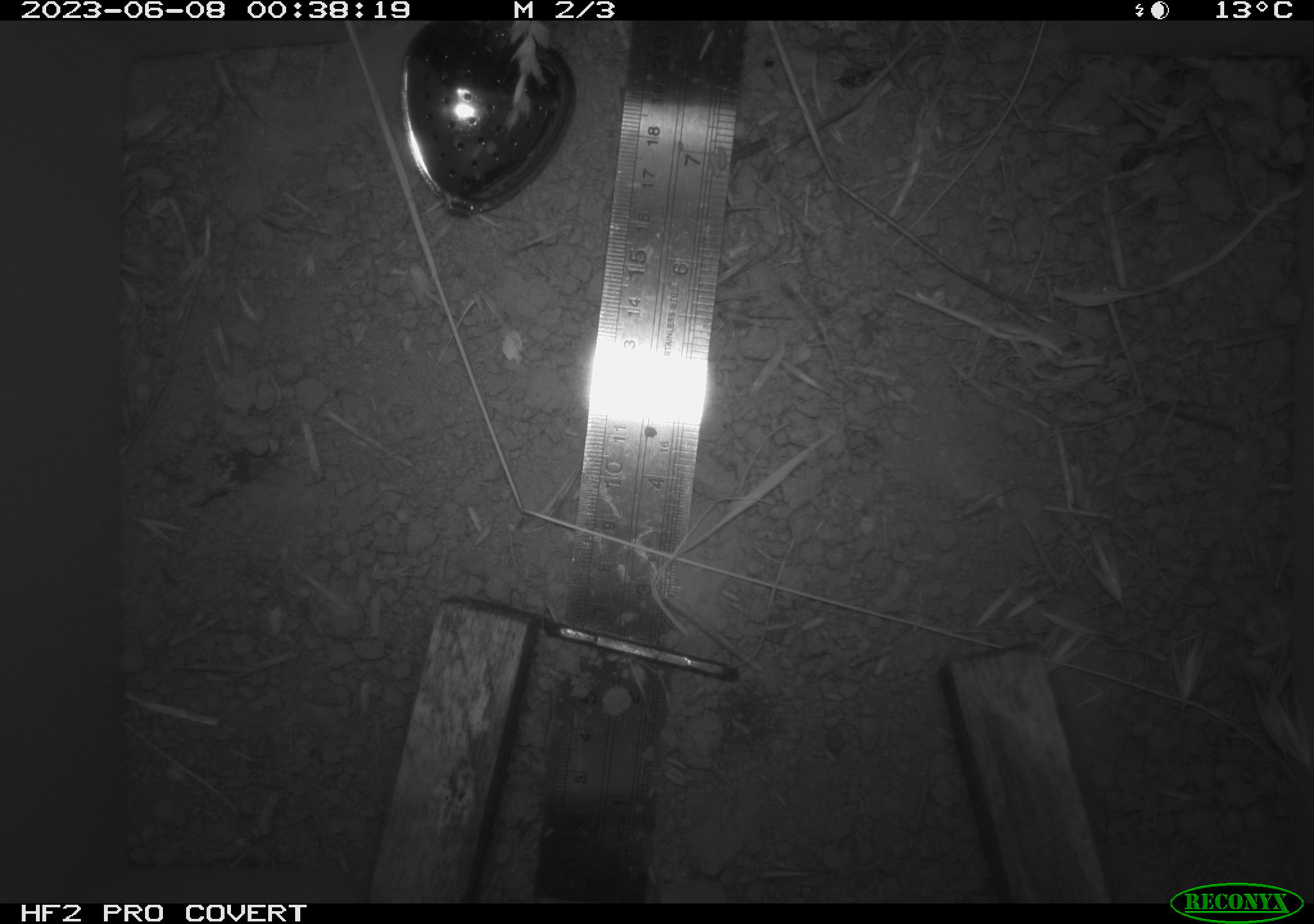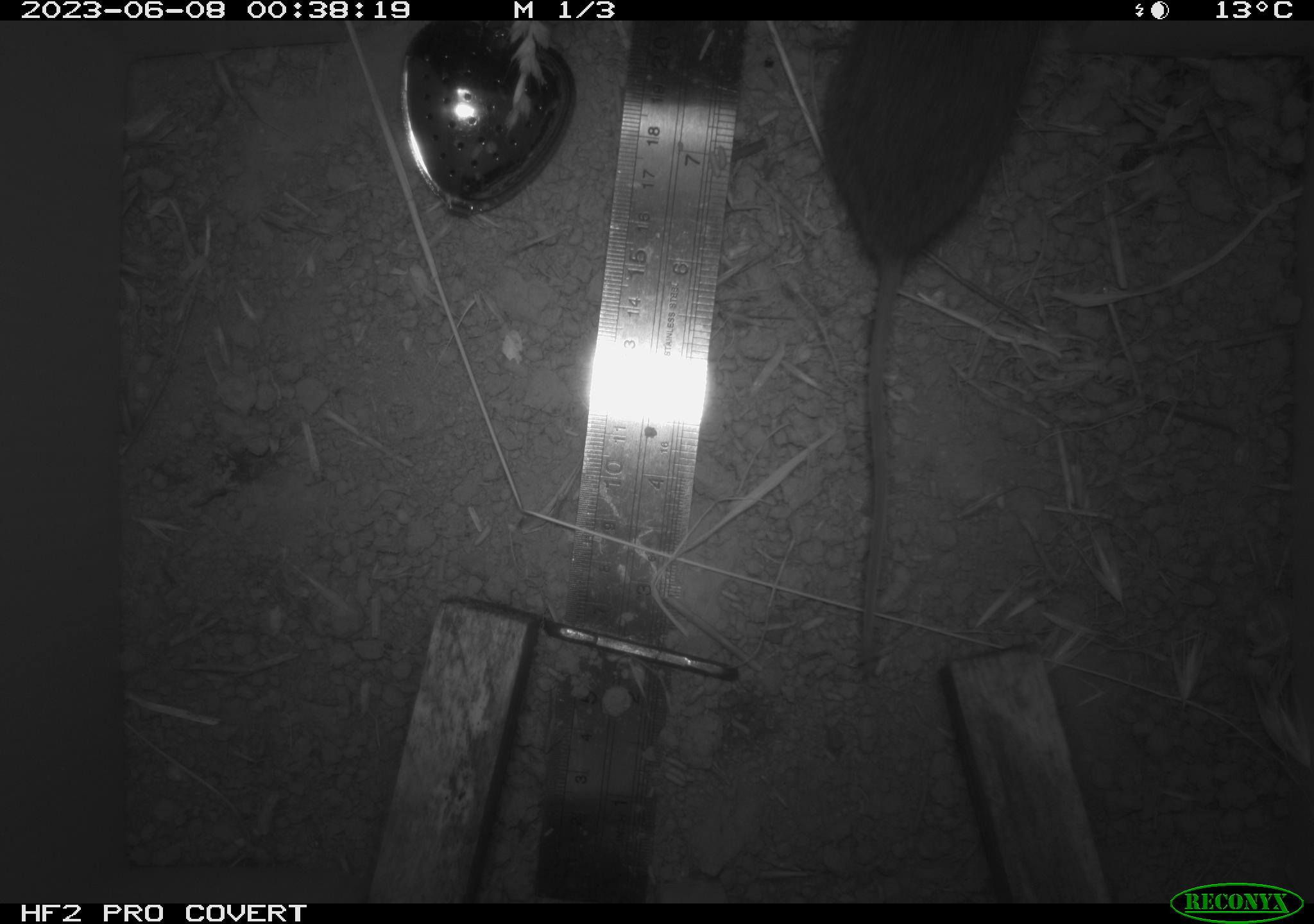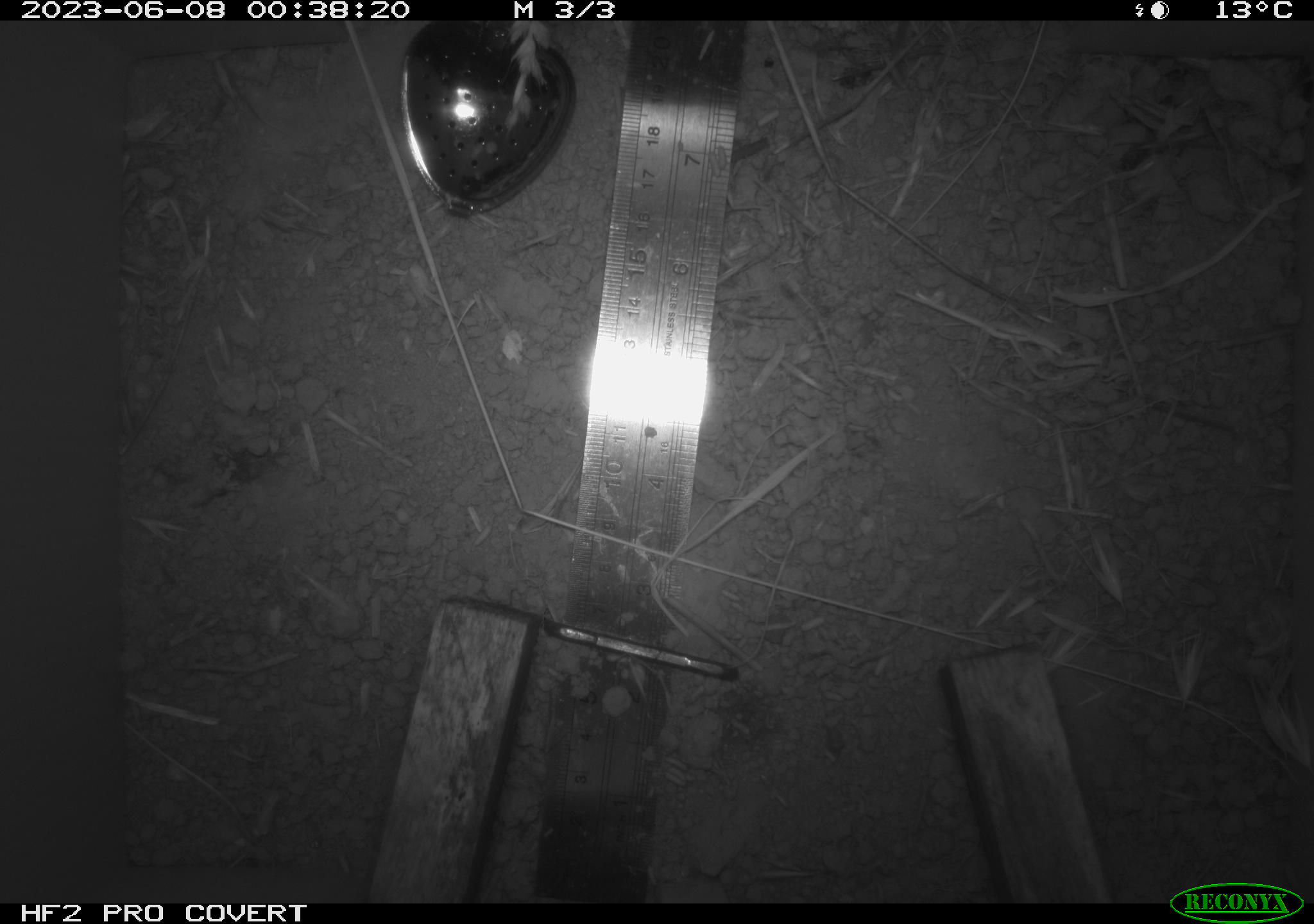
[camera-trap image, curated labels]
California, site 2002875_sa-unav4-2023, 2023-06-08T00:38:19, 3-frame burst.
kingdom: Animalia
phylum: Chordata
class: Mammalia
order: Rodentia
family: Cricetidae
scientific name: Arvicolinae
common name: voles, lemmings, and muskrats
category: arvicolinae subfamily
Arvicolinae subfamily (voles, lemmings, and muskrats) (Arvicolinae).